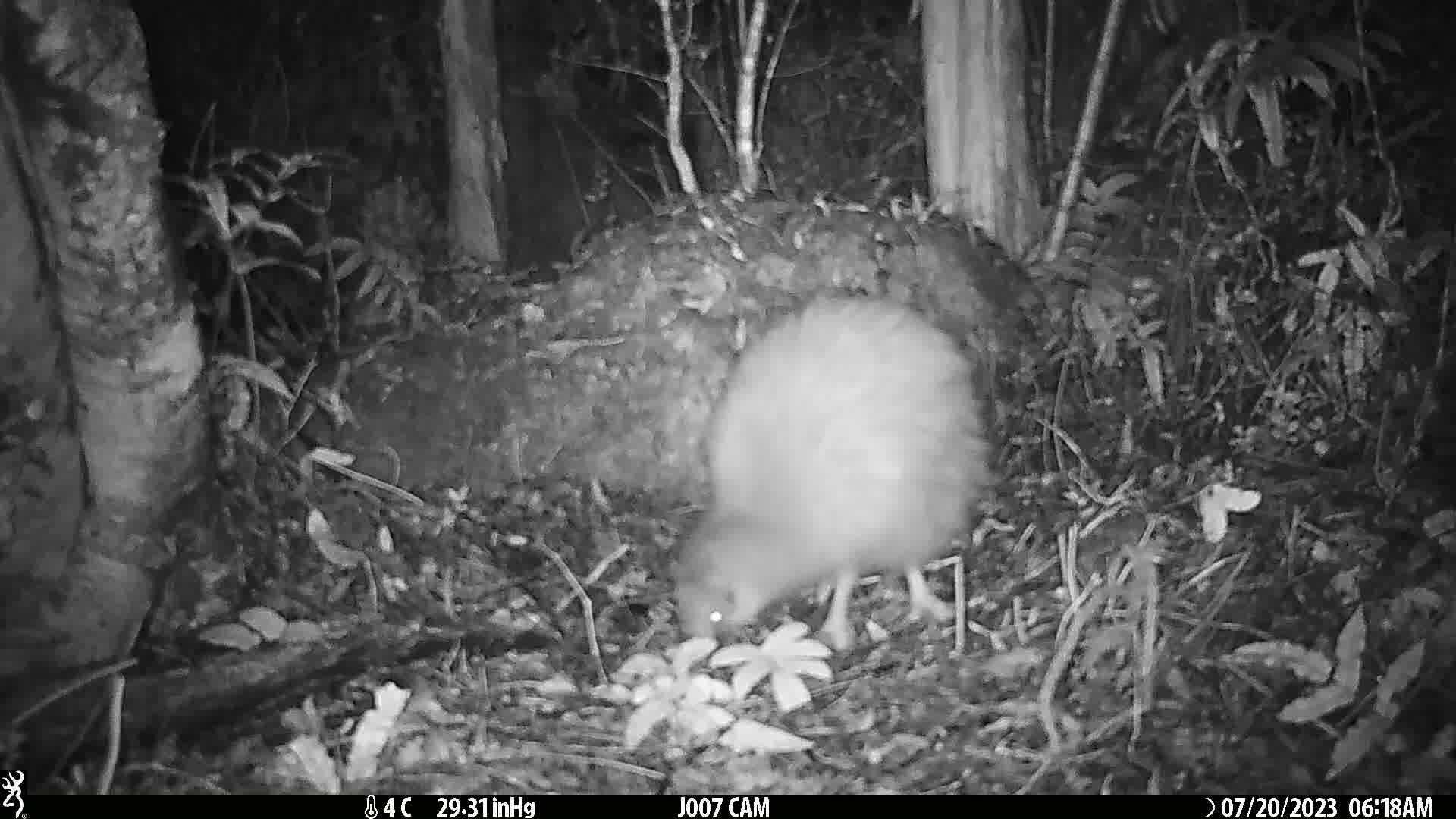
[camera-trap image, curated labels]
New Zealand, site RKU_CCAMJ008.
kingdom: Animalia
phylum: Chordata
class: Aves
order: Apterygiformes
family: Apterygidae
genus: Apteryx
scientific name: Apteryx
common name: kiwi